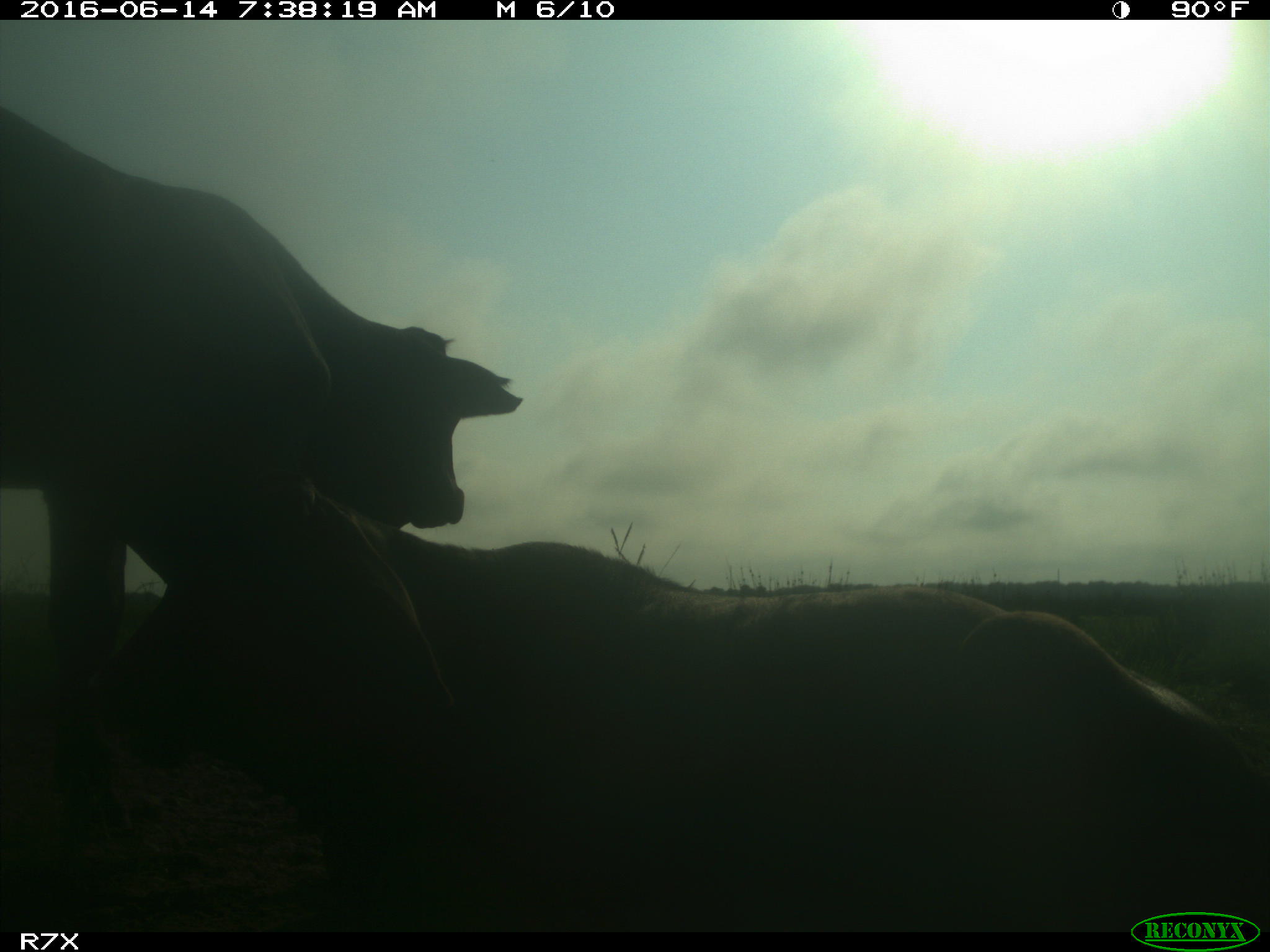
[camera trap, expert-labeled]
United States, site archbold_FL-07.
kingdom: Animalia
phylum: Chordata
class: Mammalia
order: Artiodactyla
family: Bovidae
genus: Bos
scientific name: Bos taurus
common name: domestic cow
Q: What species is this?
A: Bos taurus (domestic cow).